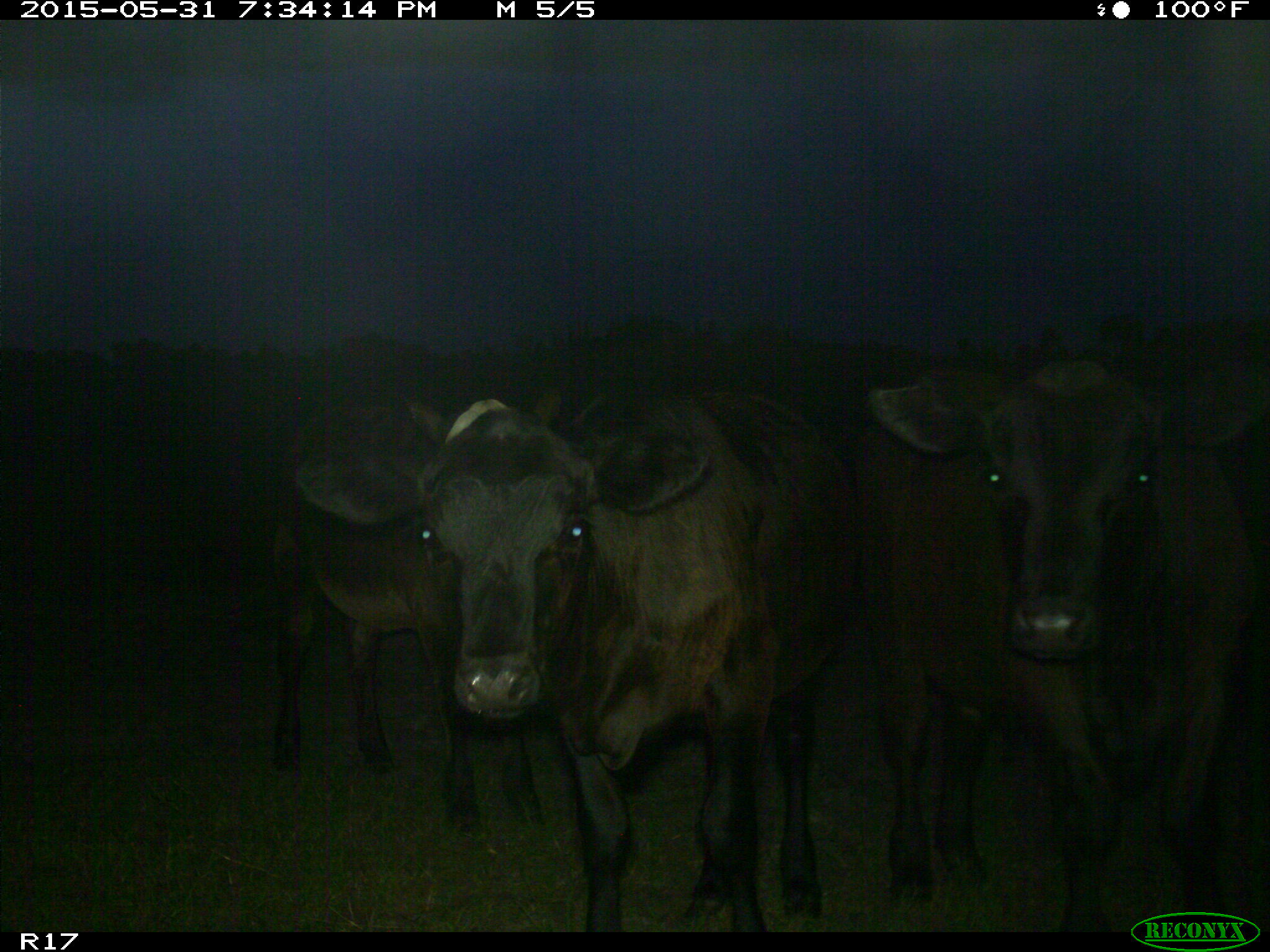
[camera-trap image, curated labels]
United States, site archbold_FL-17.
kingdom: Animalia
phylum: Chordata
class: Mammalia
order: Artiodactyla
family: Bovidae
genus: Bos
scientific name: Bos taurus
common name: domestic cow